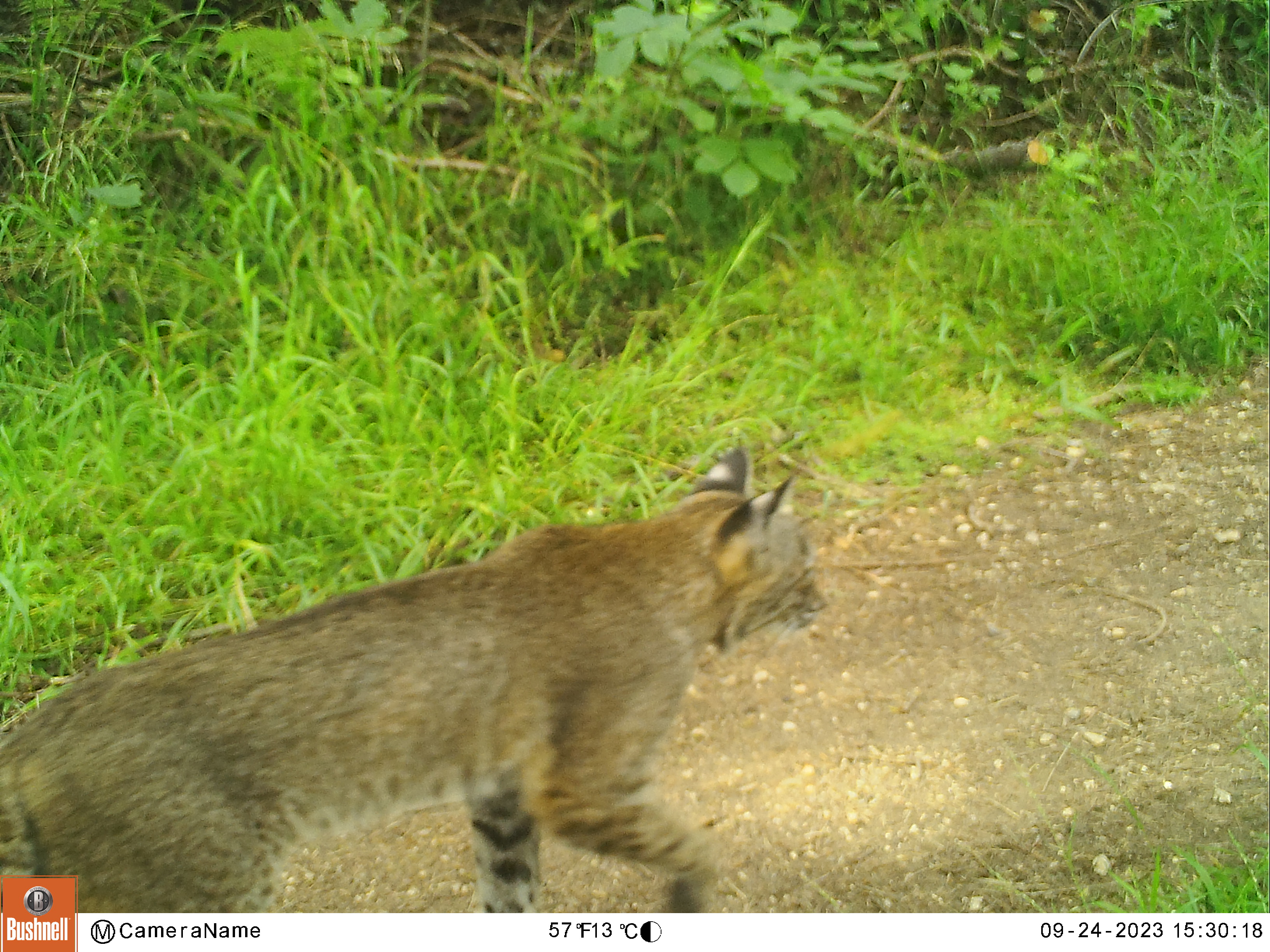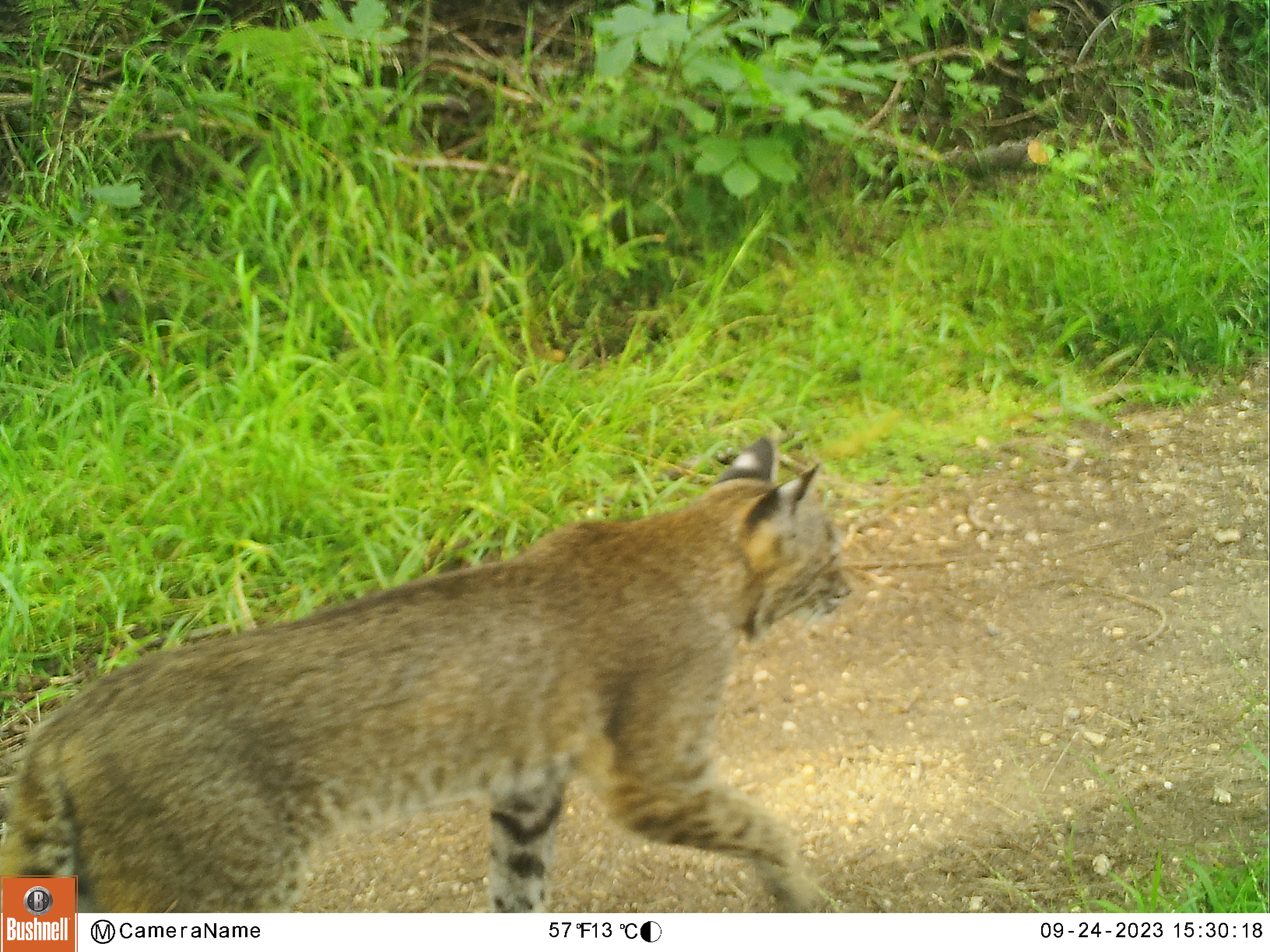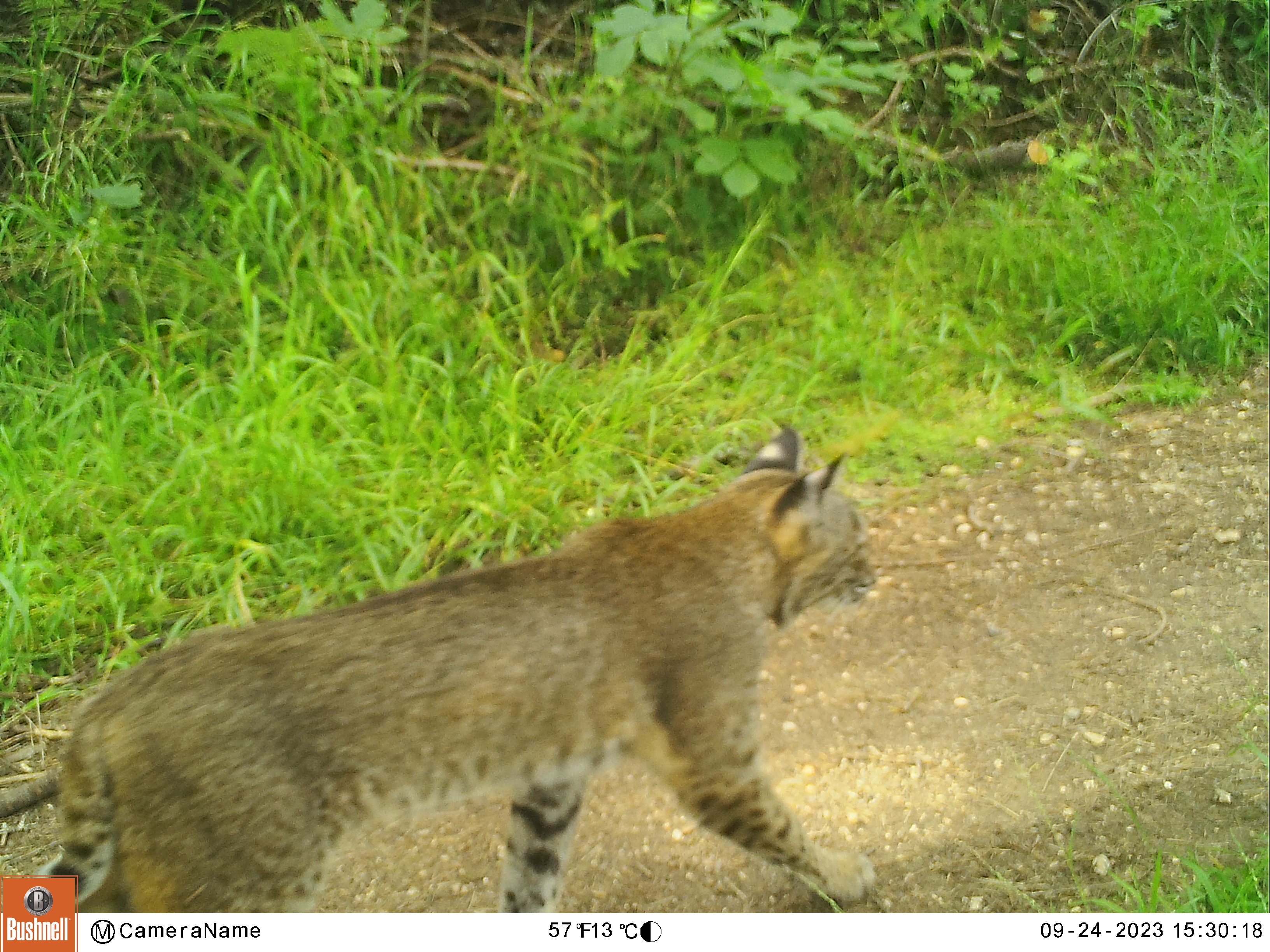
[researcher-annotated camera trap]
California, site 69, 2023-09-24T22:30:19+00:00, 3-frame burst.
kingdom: Animalia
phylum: Chordata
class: Mammalia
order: Carnivora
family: Felidae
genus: Lynx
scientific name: Lynx rufus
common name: bobcat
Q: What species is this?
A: Bobcat (Lynx rufus).